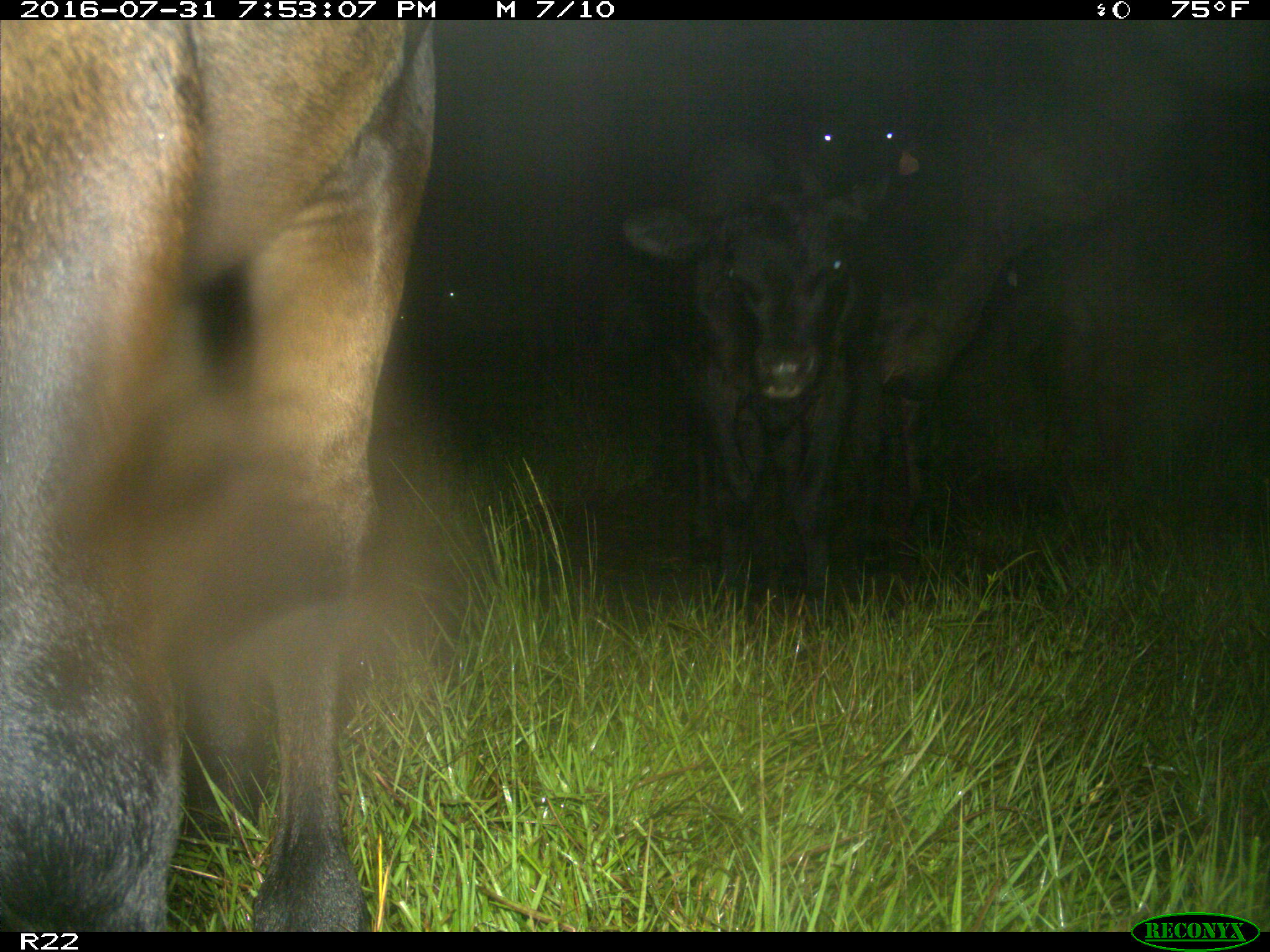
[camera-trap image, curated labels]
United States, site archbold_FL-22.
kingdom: Animalia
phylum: Chordata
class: Mammalia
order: Artiodactyla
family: Bovidae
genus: Bos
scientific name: Bos taurus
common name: domestic cow